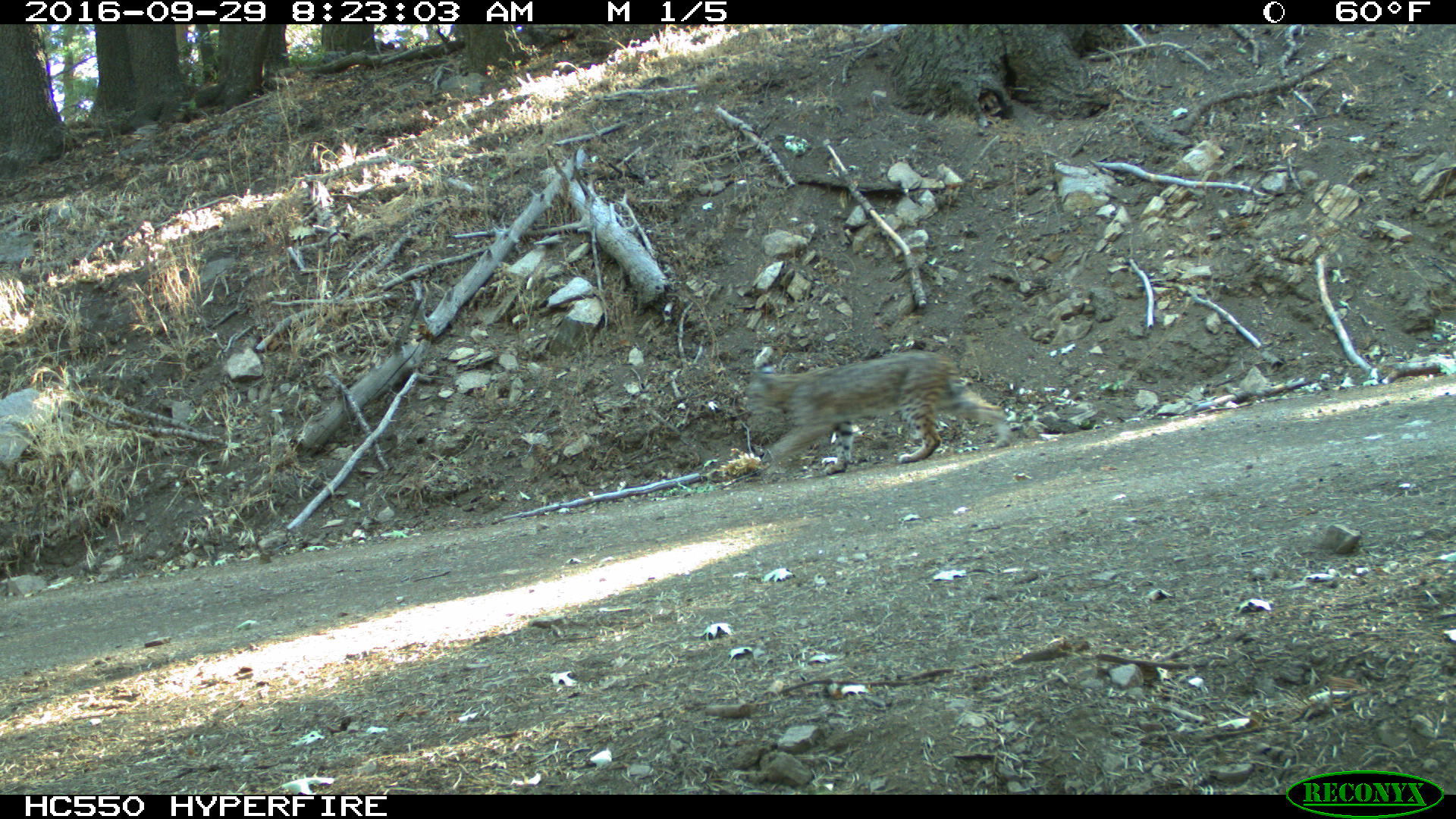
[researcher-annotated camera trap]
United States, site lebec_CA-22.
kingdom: Animalia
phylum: Chordata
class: Mammalia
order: Carnivora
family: Felidae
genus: Lynx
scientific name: Lynx rufus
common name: bobcat